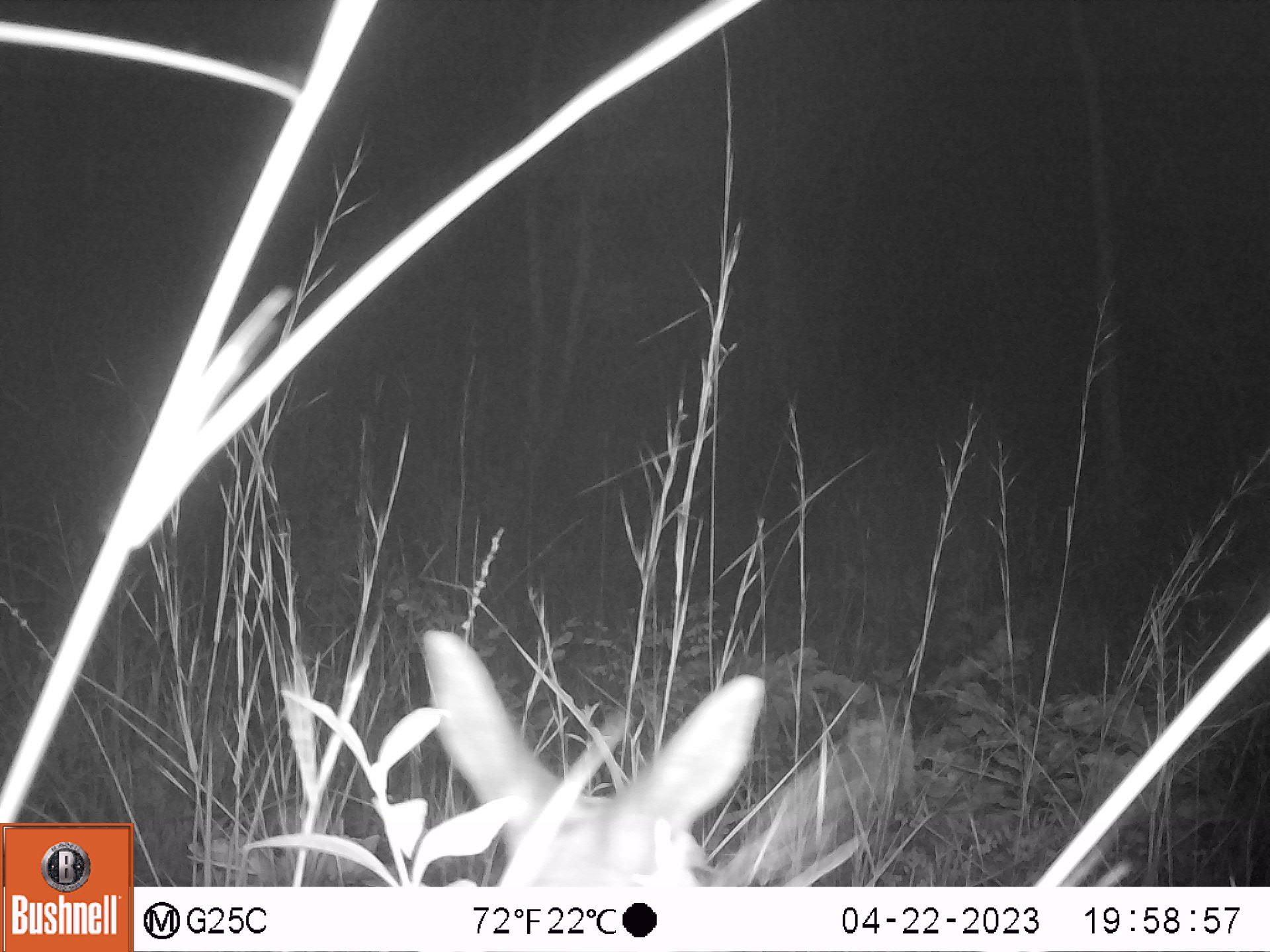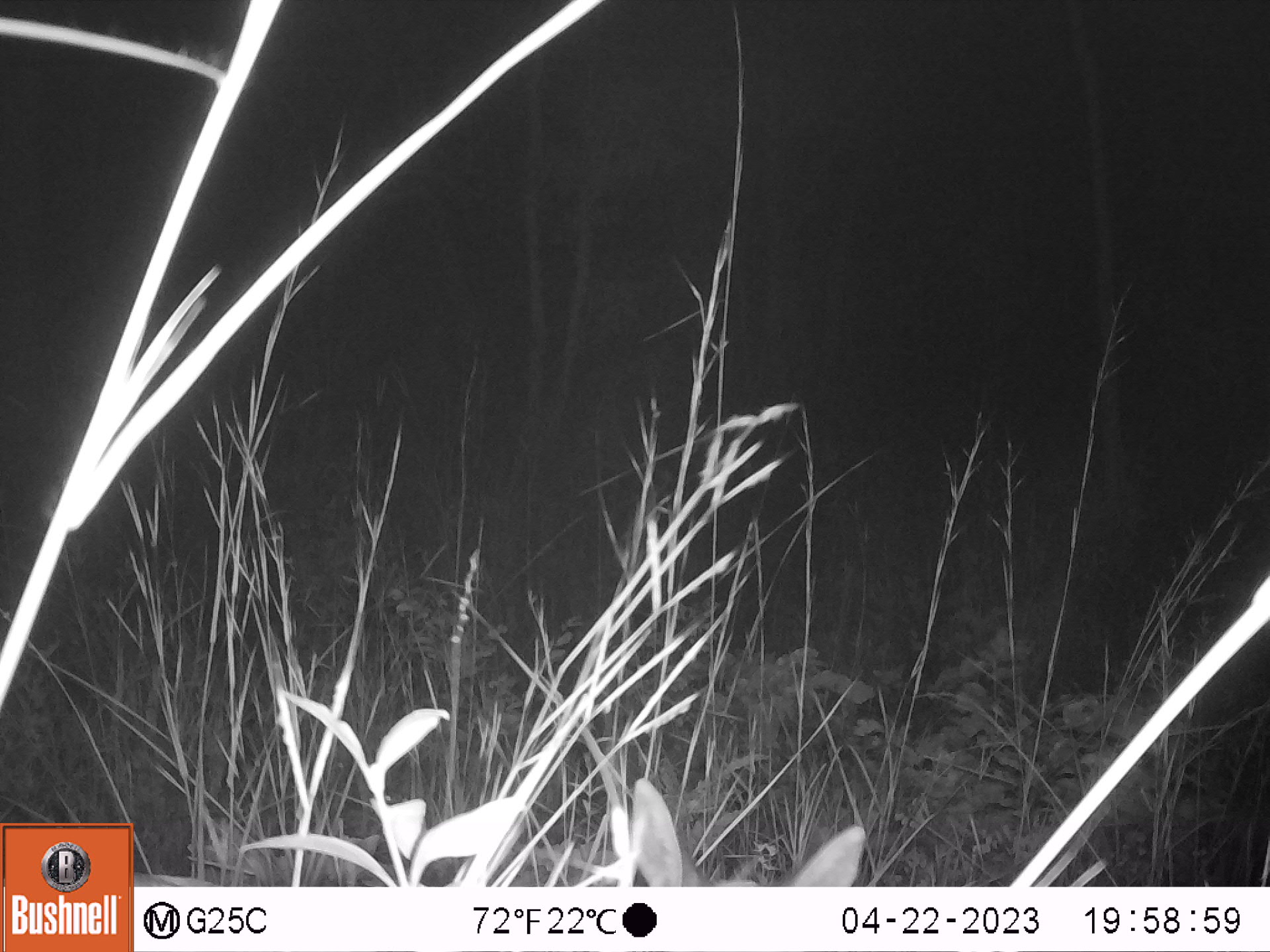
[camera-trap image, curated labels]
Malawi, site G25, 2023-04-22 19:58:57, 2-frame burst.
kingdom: Animalia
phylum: Chordata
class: Mammalia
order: Artiodactyla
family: Bovidae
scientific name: Antilopinae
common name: small antelope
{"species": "small antelope (Antilopinae)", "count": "1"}